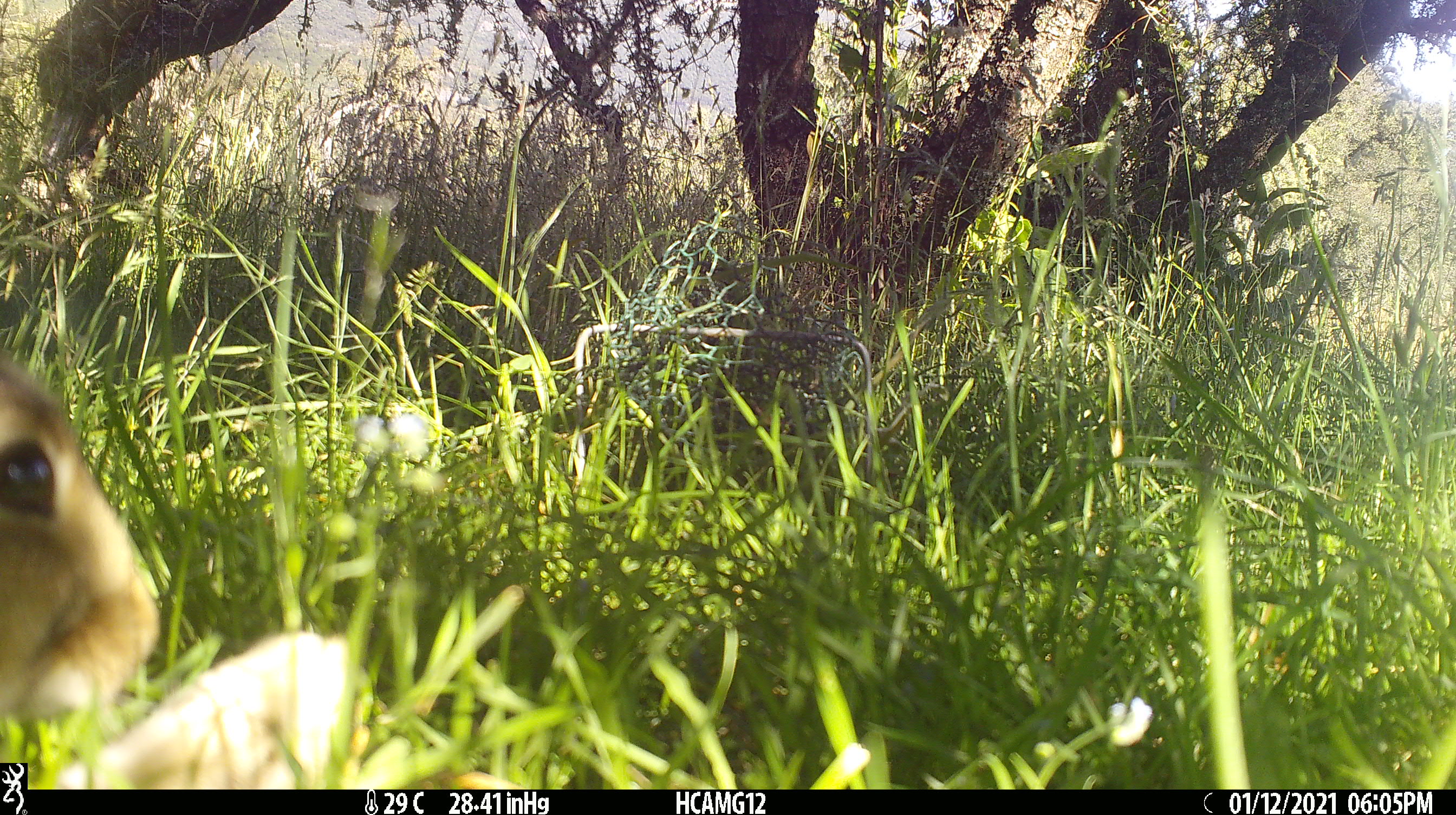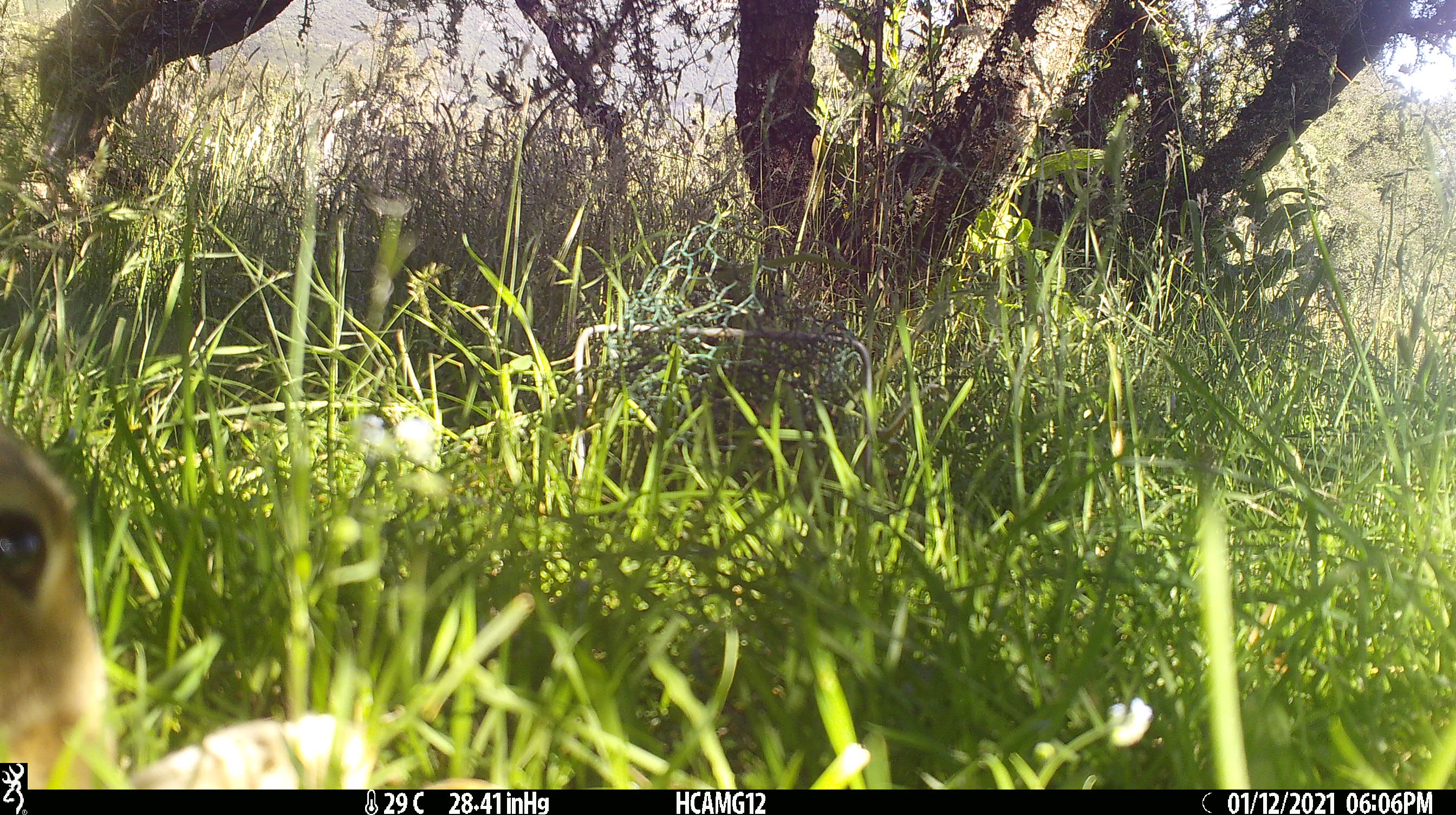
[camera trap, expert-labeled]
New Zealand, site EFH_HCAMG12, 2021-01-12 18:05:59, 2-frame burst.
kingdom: Animalia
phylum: Chordata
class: Mammalia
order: Lagomorpha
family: Leporidae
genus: Oryctolagus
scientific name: Oryctolagus cuniculus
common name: european rabbit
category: rabbit